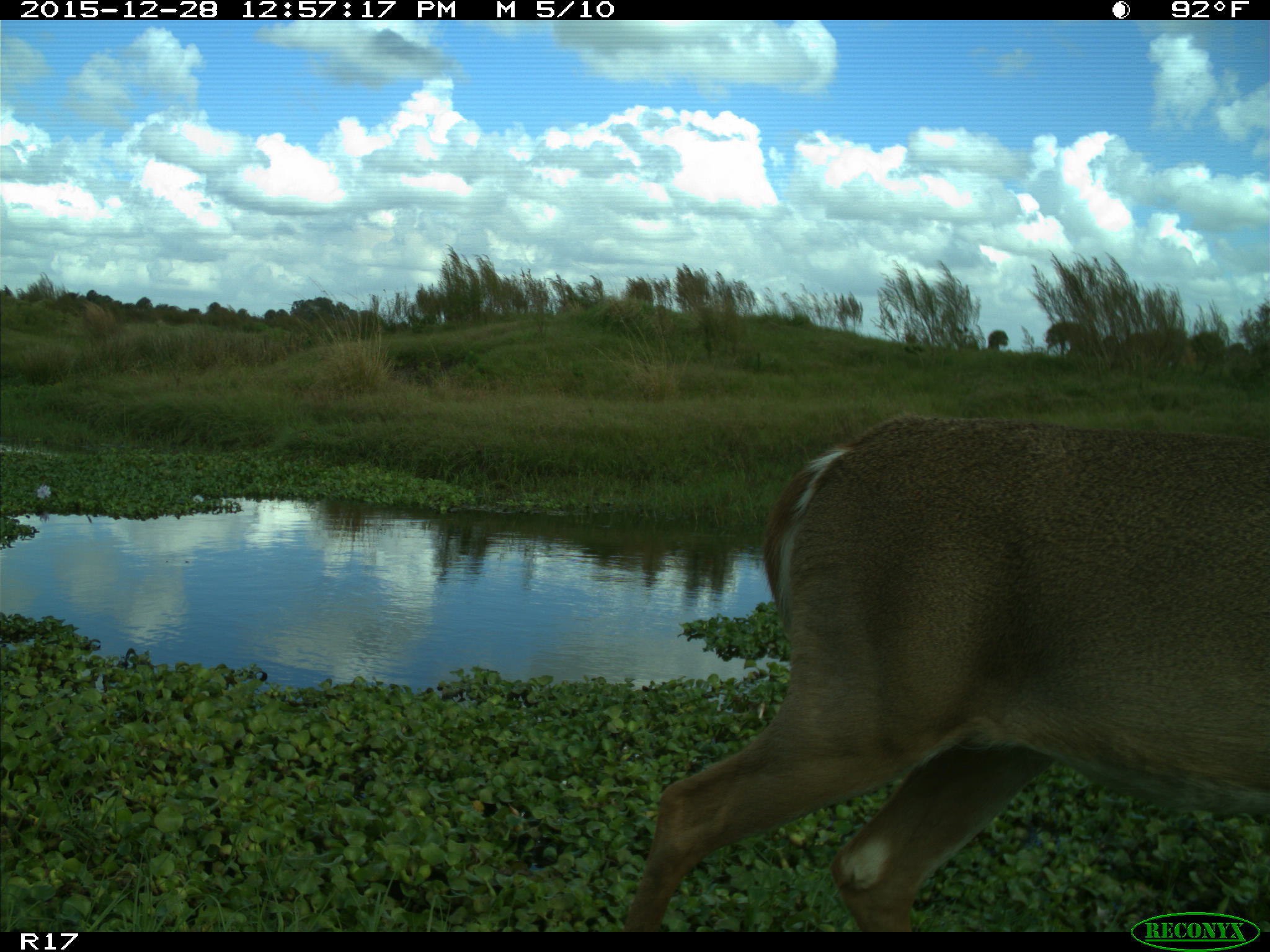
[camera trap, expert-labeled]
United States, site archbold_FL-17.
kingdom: Animalia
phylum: Chordata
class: Mammalia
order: Artiodactyla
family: Cervidae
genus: Odocoileus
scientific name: Odocoileus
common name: deer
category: unidentified deer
Unidentified deer (deer) (Odocoileus).